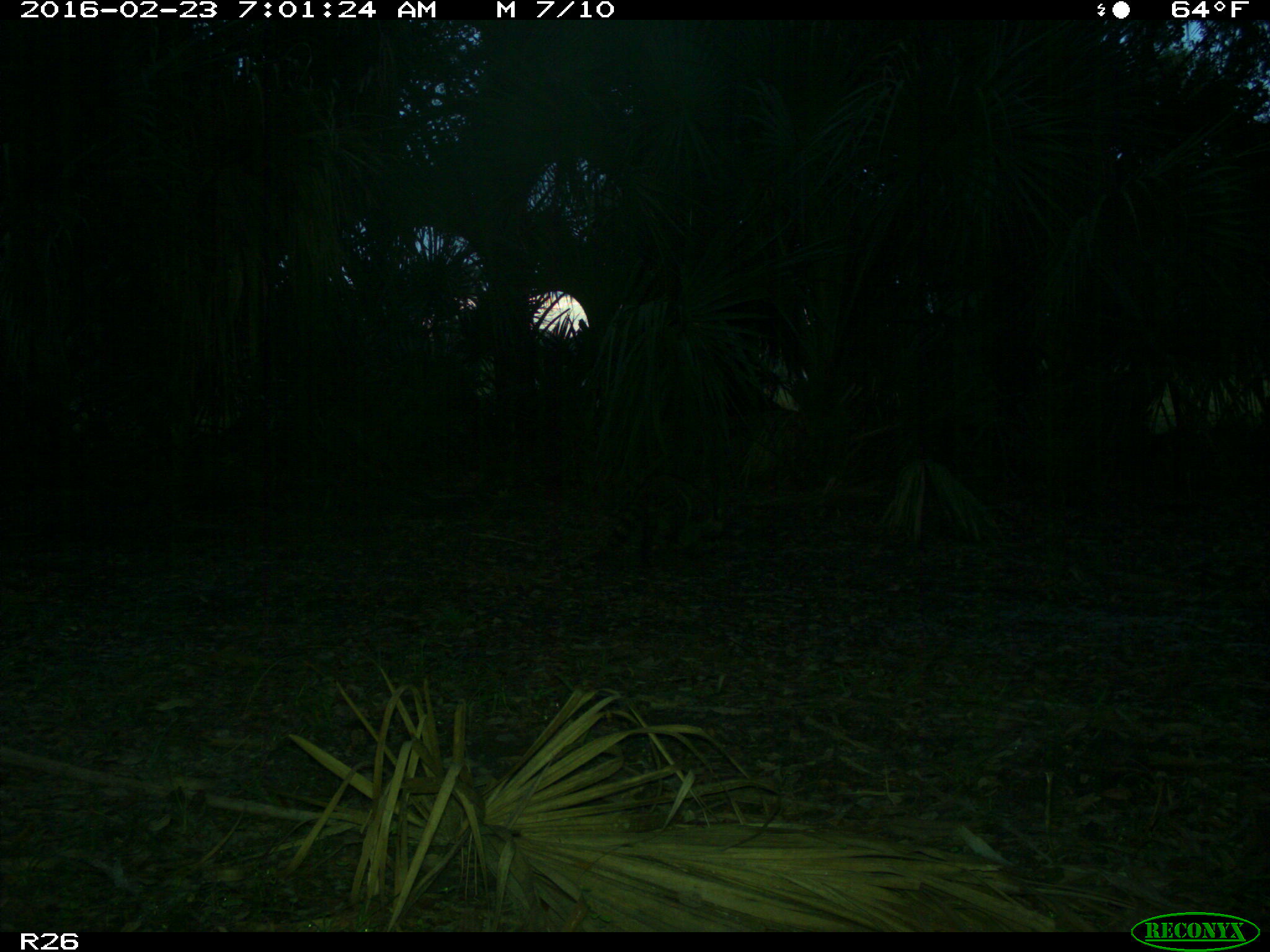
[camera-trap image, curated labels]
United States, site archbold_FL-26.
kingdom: Animalia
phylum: Chordata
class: Mammalia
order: Carnivora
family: Procyonidae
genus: Procyon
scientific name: Procyon lotor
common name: common raccoon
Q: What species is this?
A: Procyon lotor (common raccoon).